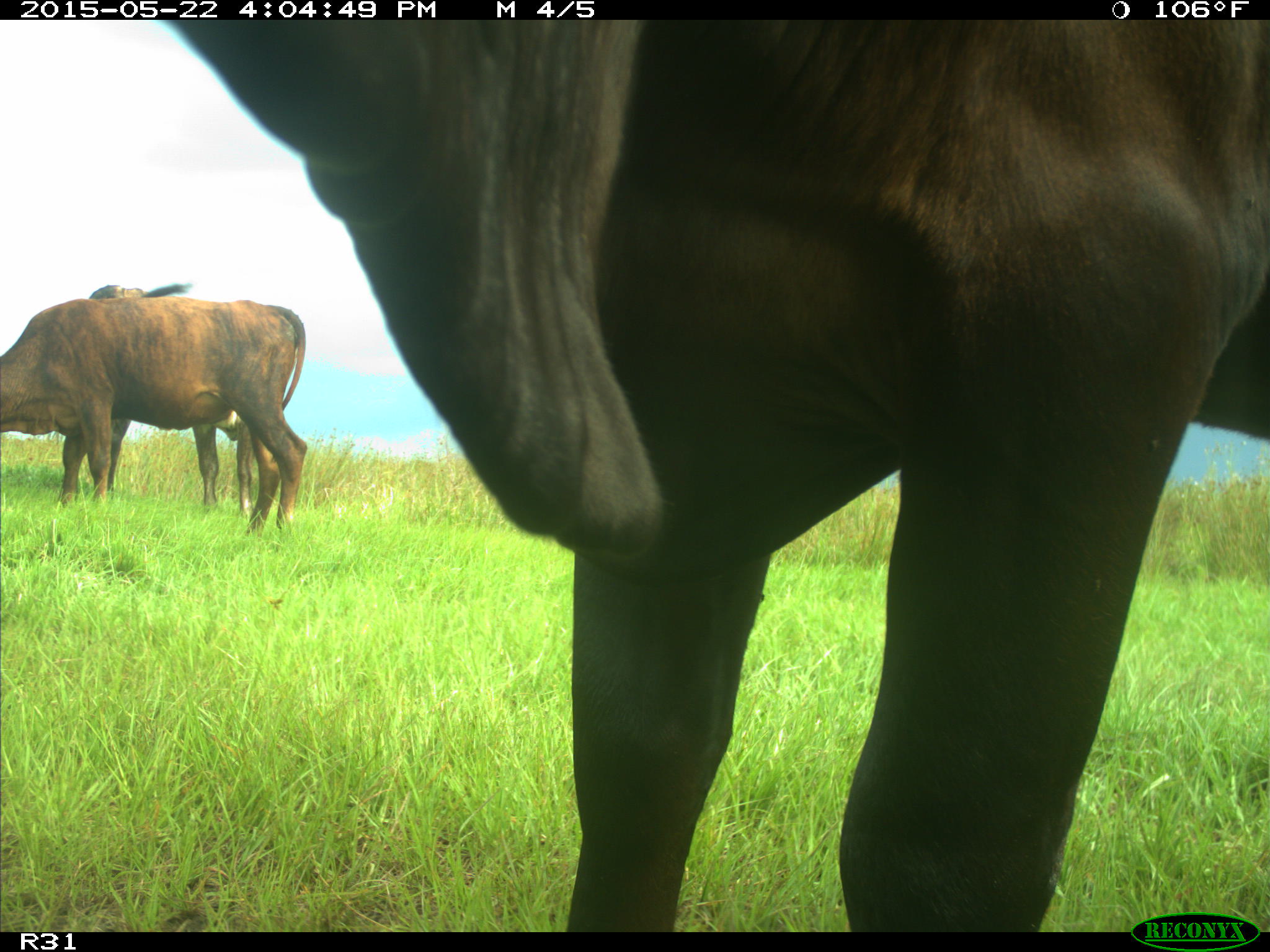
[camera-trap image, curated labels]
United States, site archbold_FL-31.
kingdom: Animalia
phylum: Chordata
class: Mammalia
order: Artiodactyla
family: Bovidae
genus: Bos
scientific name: Bos taurus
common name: domestic cow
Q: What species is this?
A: Bos taurus (domestic cow).